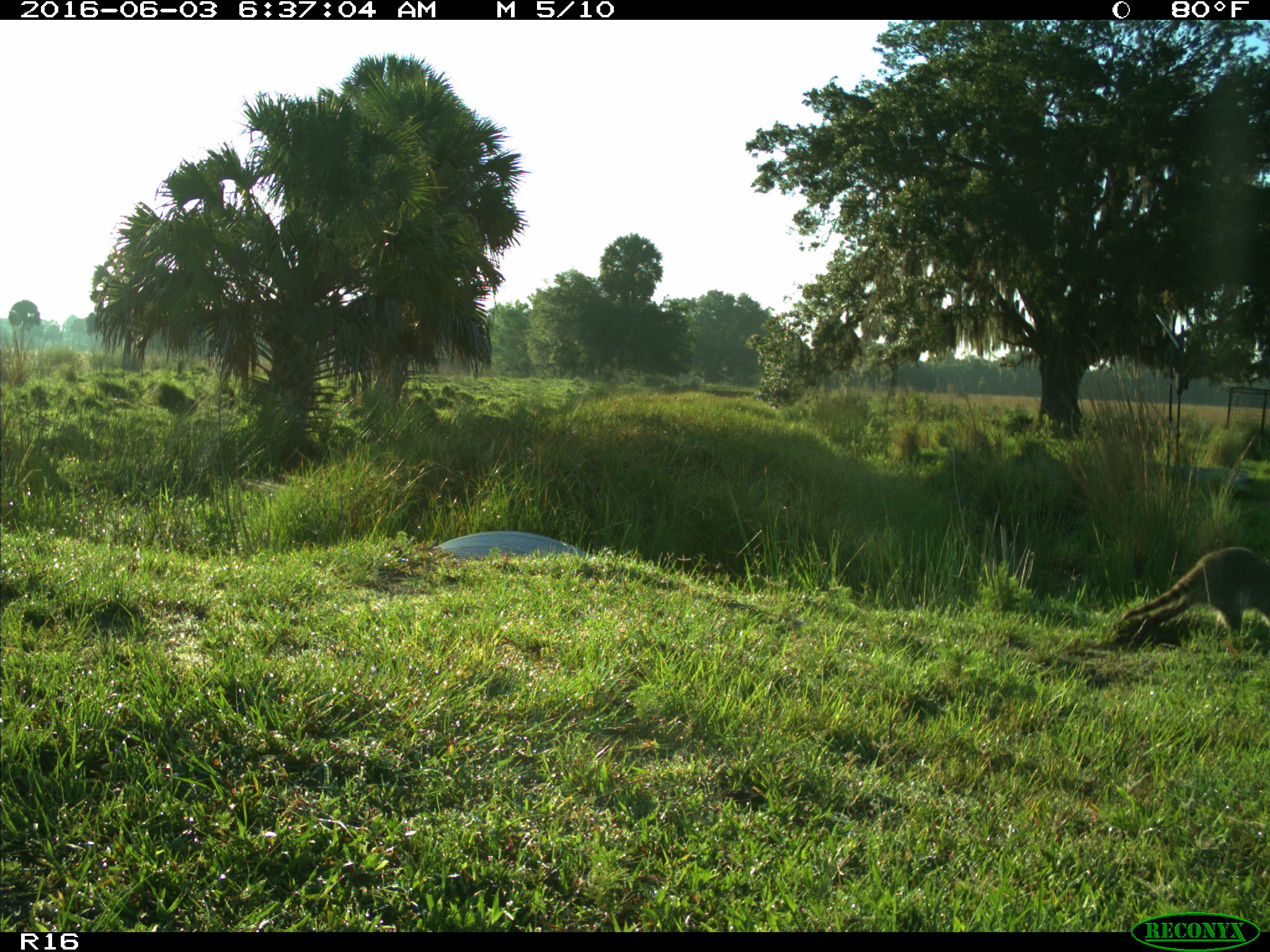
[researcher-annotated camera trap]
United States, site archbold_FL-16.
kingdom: Animalia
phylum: Chordata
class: Mammalia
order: Carnivora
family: Procyonidae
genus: Procyon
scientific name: Procyon lotor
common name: common raccoon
Procyon lotor (common raccoon).